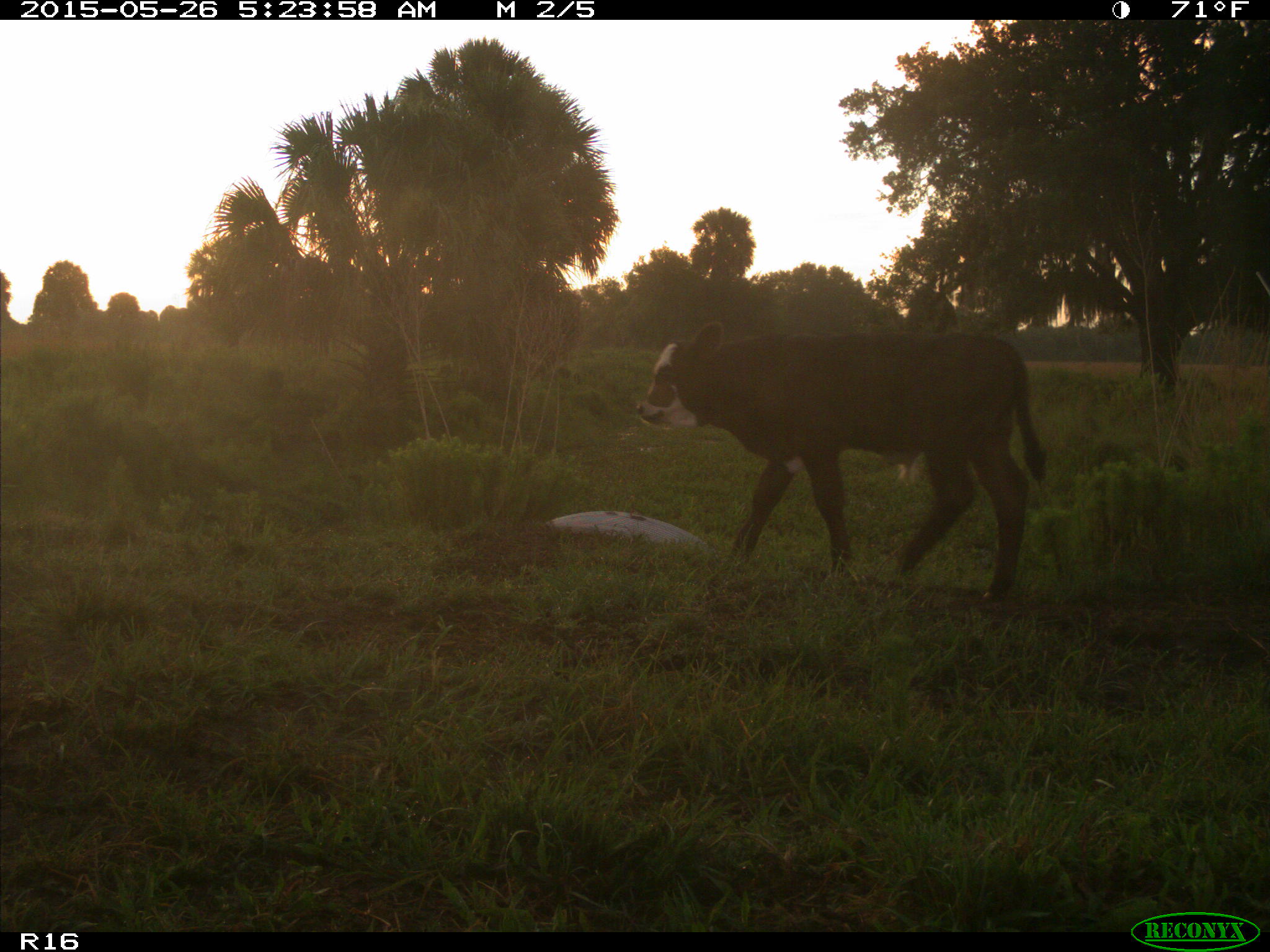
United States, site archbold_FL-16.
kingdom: Animalia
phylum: Chordata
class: Mammalia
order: Artiodactyla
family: Bovidae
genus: Bos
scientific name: Bos taurus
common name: domestic cow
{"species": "Bos taurus (domestic cow)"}